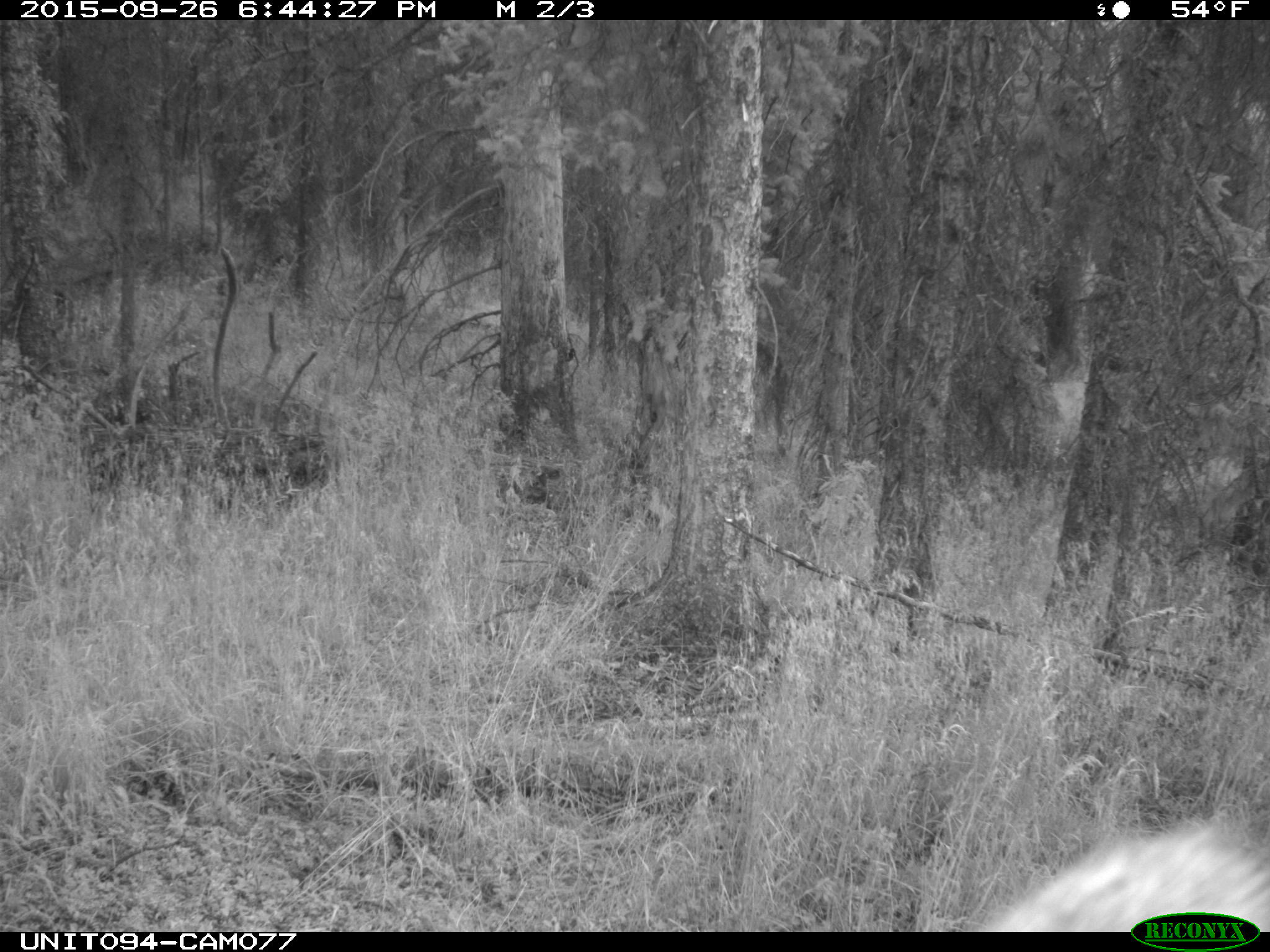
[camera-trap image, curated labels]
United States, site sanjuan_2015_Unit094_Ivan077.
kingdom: Animalia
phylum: Chordata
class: Mammalia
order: Artiodactyla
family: Cervidae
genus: Cervus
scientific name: Cervus elaphus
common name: red deer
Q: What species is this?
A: Cervus elaphus (red deer).